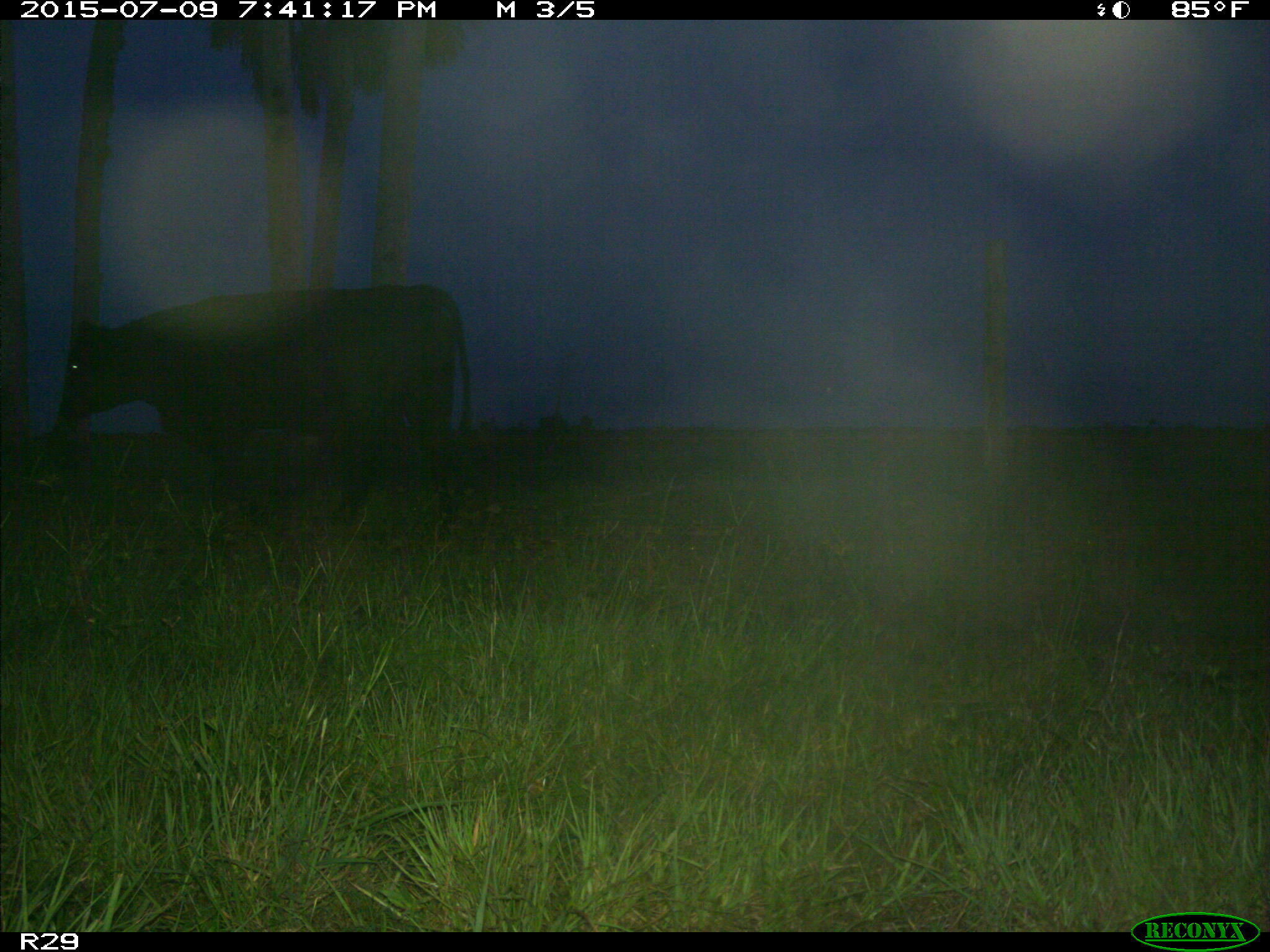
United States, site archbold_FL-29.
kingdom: Animalia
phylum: Chordata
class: Mammalia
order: Artiodactyla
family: Bovidae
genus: Bos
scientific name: Bos taurus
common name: domestic cow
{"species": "Bos taurus (domestic cow)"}